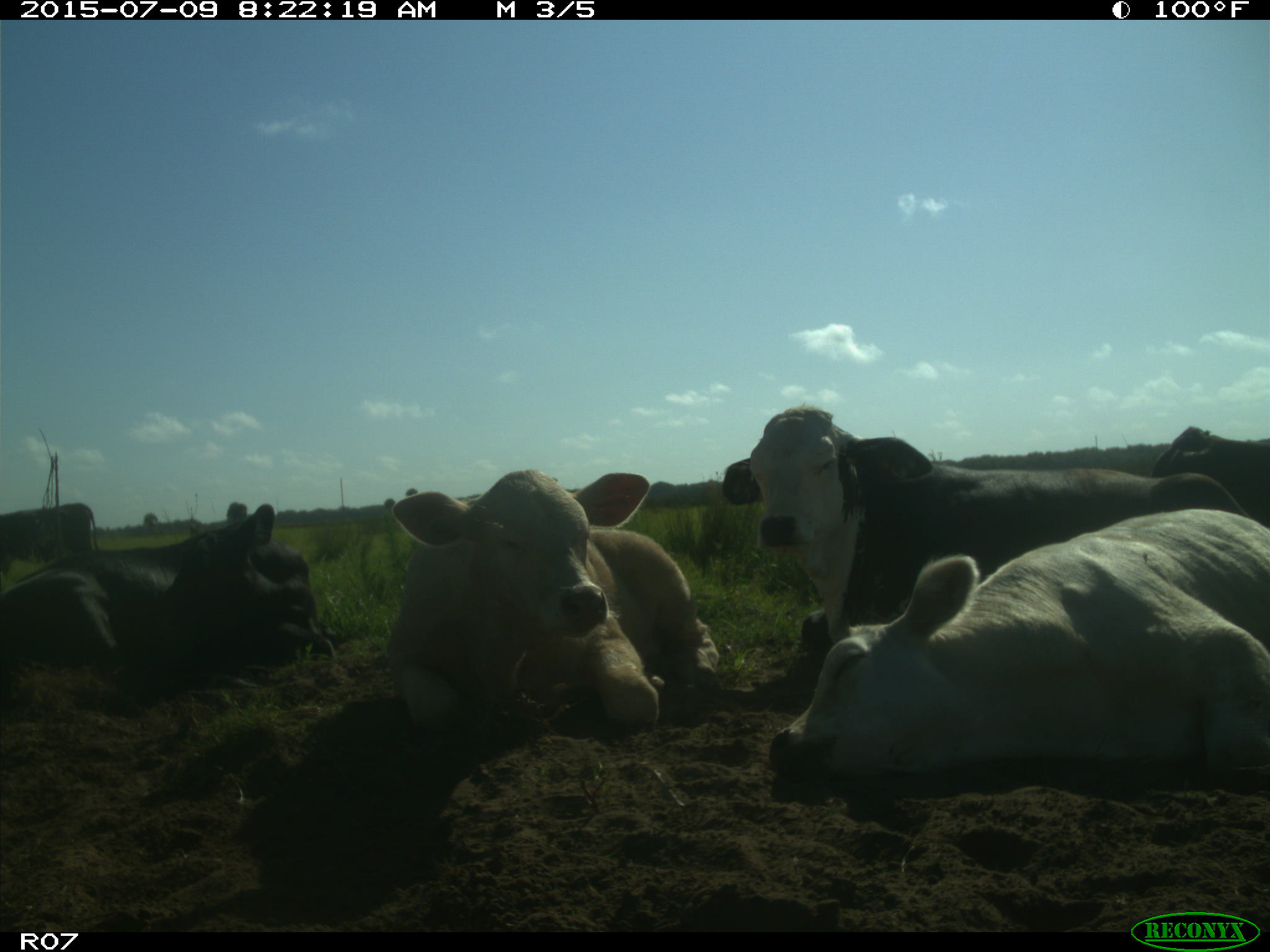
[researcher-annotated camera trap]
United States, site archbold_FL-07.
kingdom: Animalia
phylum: Chordata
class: Mammalia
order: Artiodactyla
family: Bovidae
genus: Bos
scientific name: Bos taurus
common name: domestic cow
Bos taurus (domestic cow).